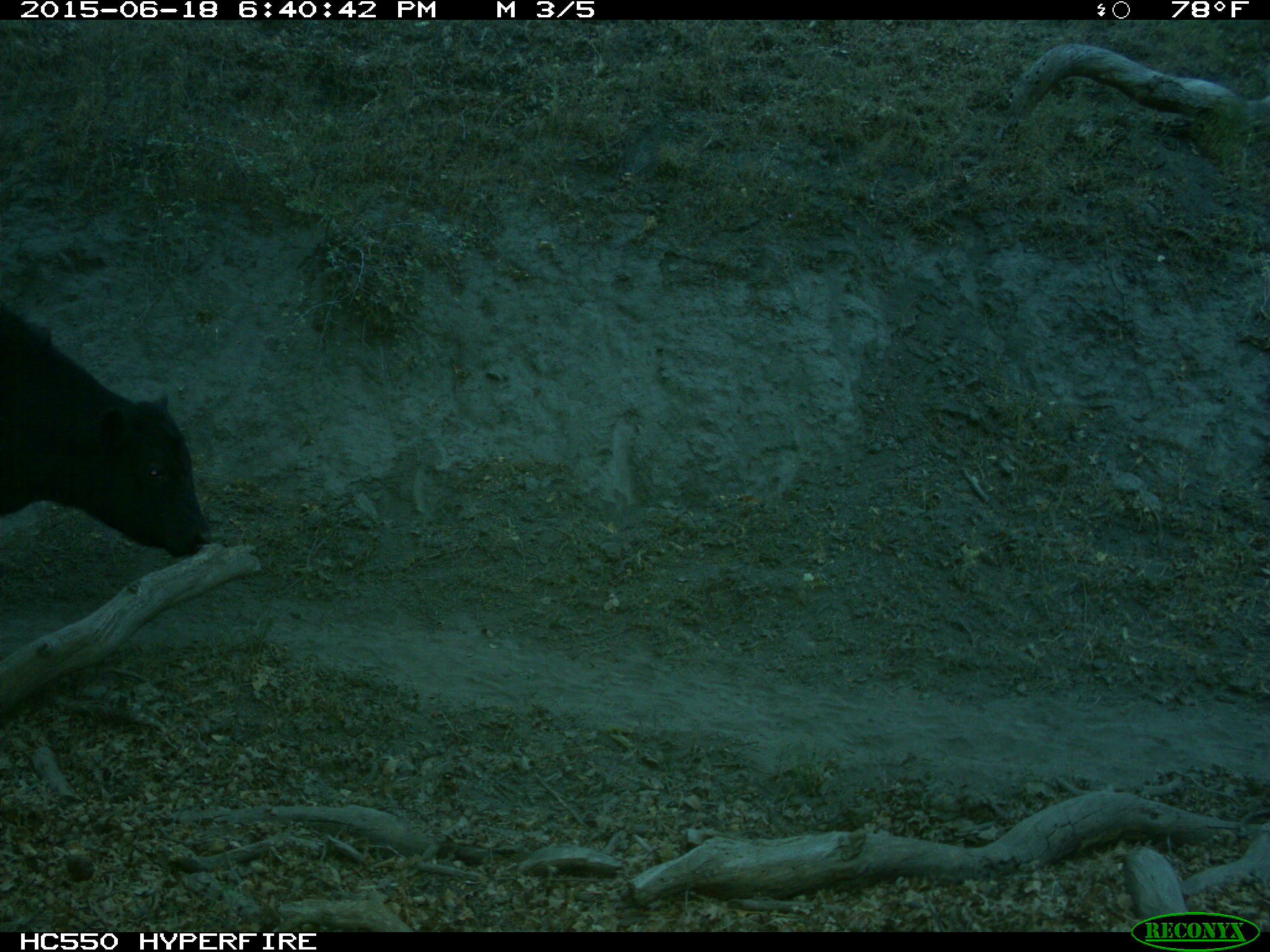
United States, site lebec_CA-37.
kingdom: Animalia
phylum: Chordata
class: Mammalia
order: Artiodactyla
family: Bovidae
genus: Bos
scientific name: Bos taurus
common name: domestic cow